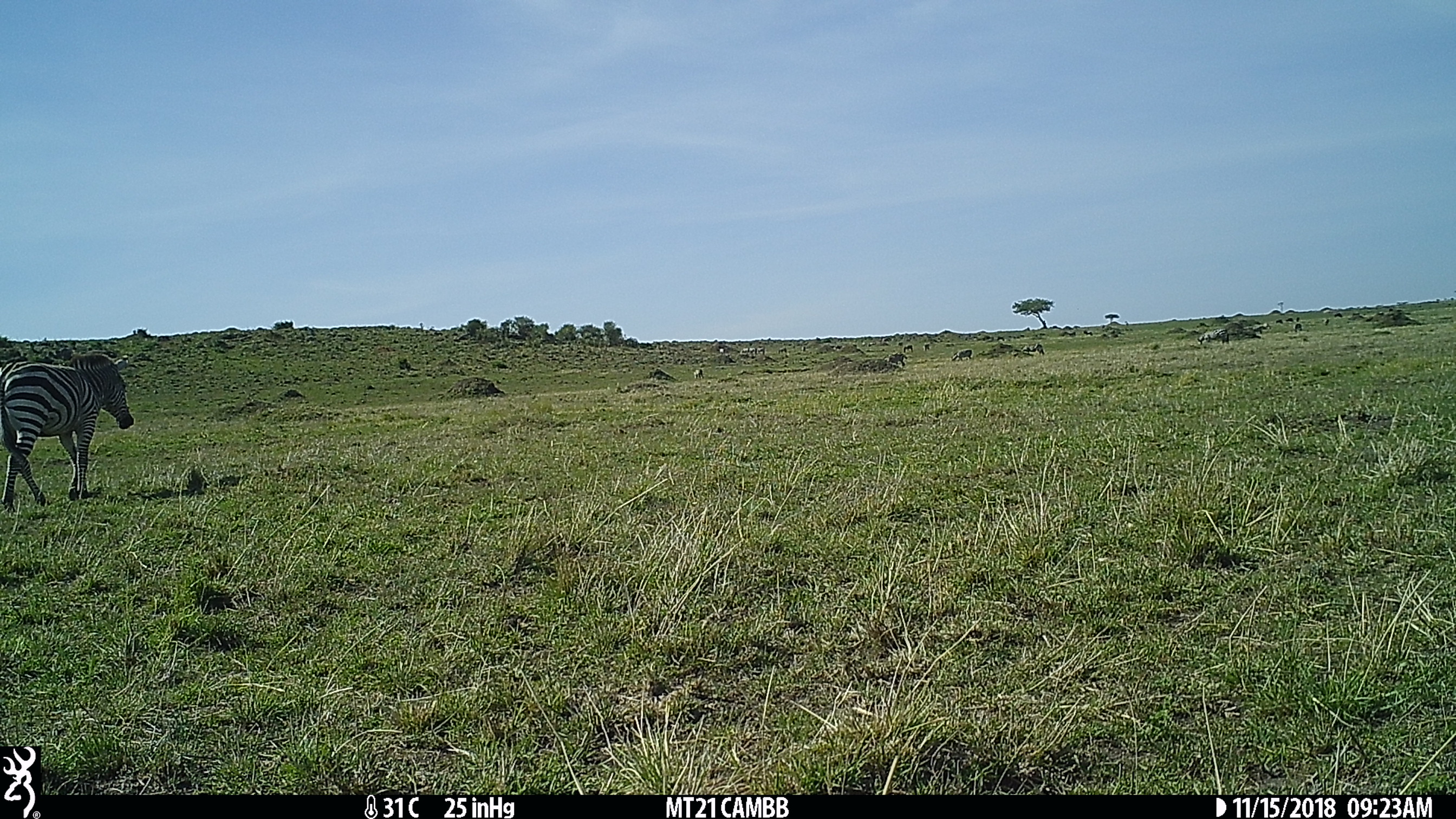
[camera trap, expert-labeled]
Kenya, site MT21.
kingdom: Animalia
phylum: Chordata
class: Mammalia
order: Perissodactyla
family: Equidae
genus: Equus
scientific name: Equus quagga burchellii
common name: burchell's zebra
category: zebra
Zebra (burchell's zebra) (Equus quagga burchellii).